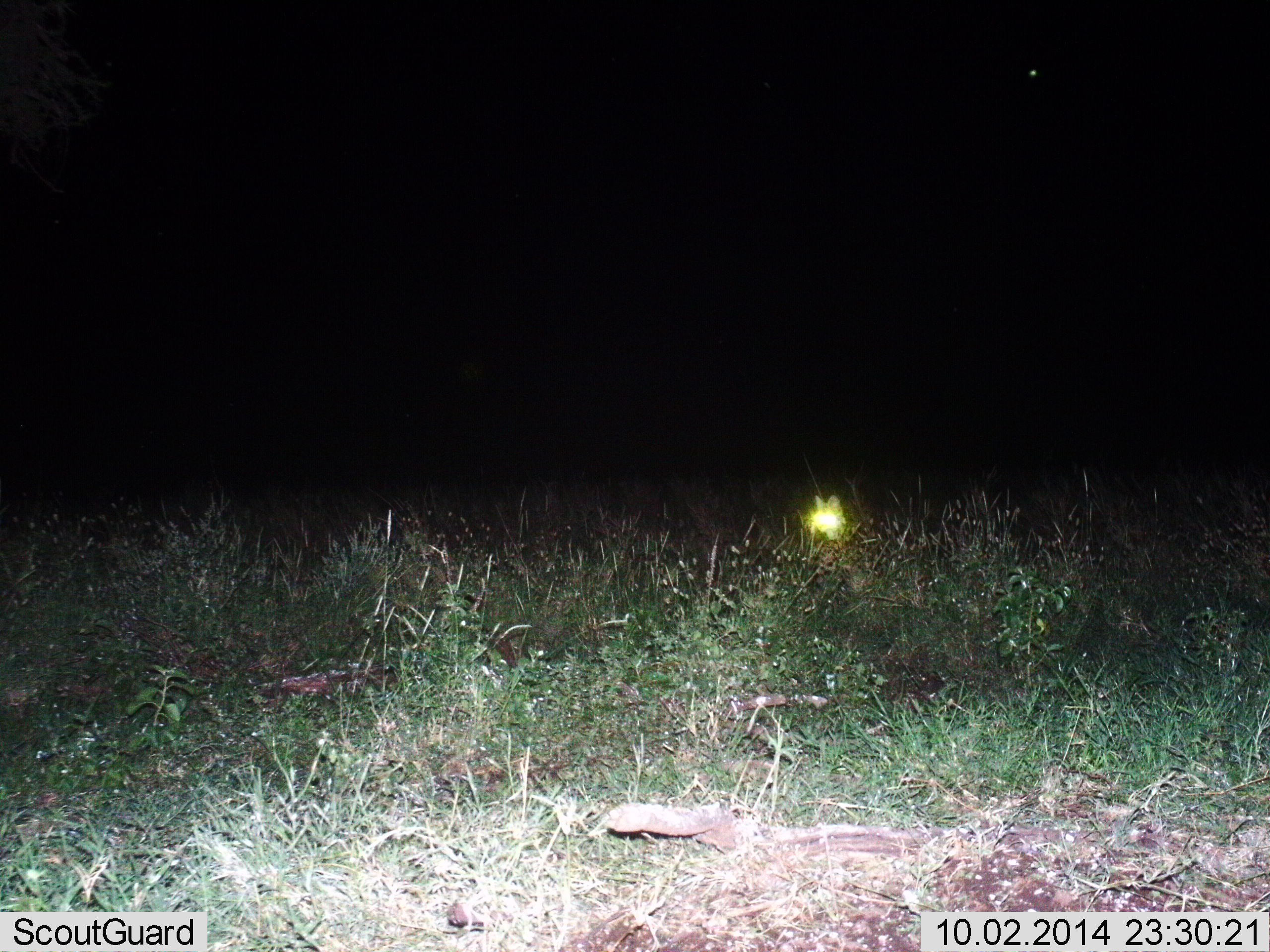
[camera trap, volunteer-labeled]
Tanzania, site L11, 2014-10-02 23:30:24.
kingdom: Animalia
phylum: Chordata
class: Mammalia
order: Carnivora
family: Felidae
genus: Leptailurus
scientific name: Leptailurus serval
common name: serval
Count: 1.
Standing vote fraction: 71%.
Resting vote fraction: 0%.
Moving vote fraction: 29%.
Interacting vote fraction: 0%.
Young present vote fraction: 0%.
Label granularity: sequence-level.